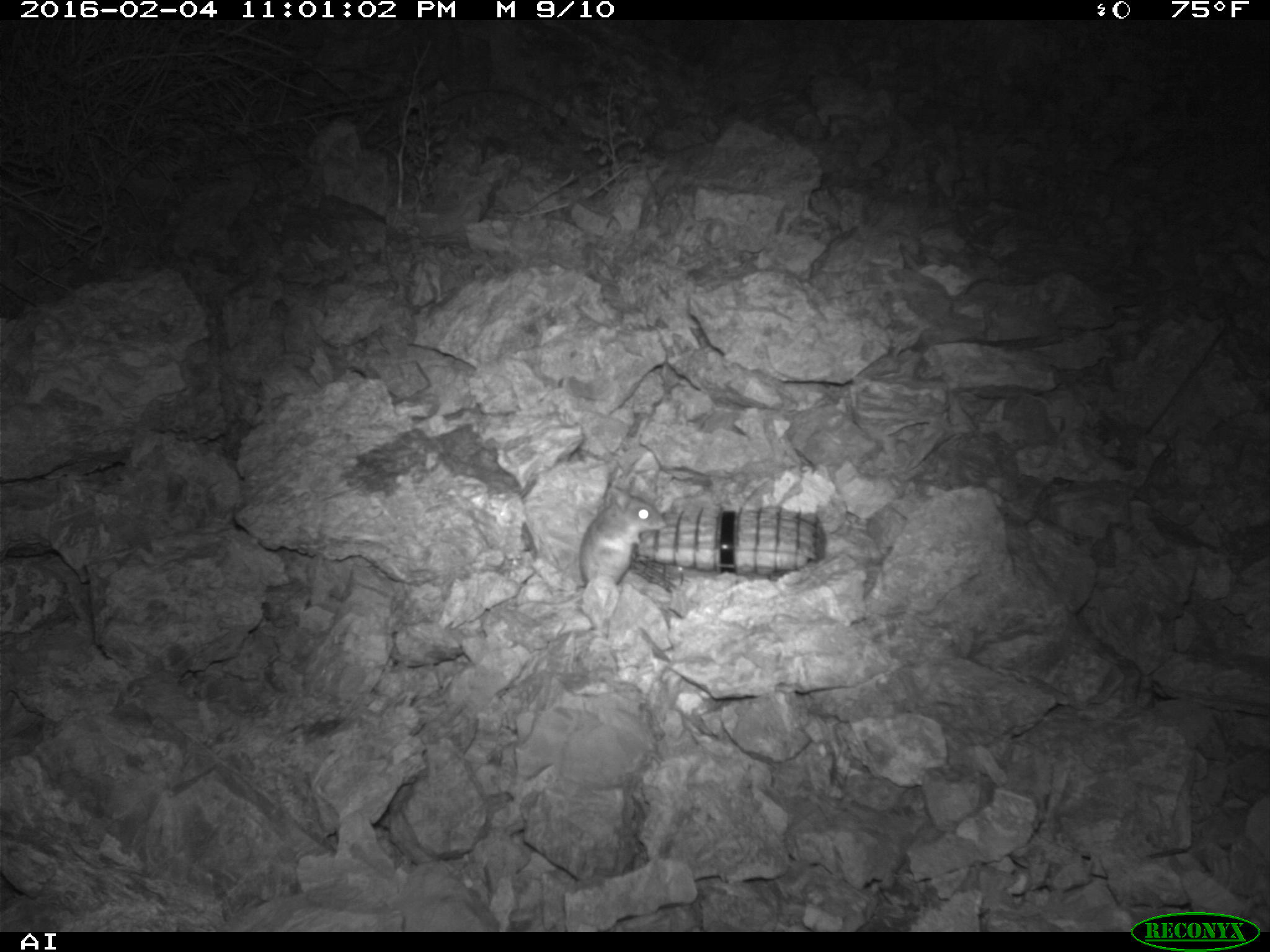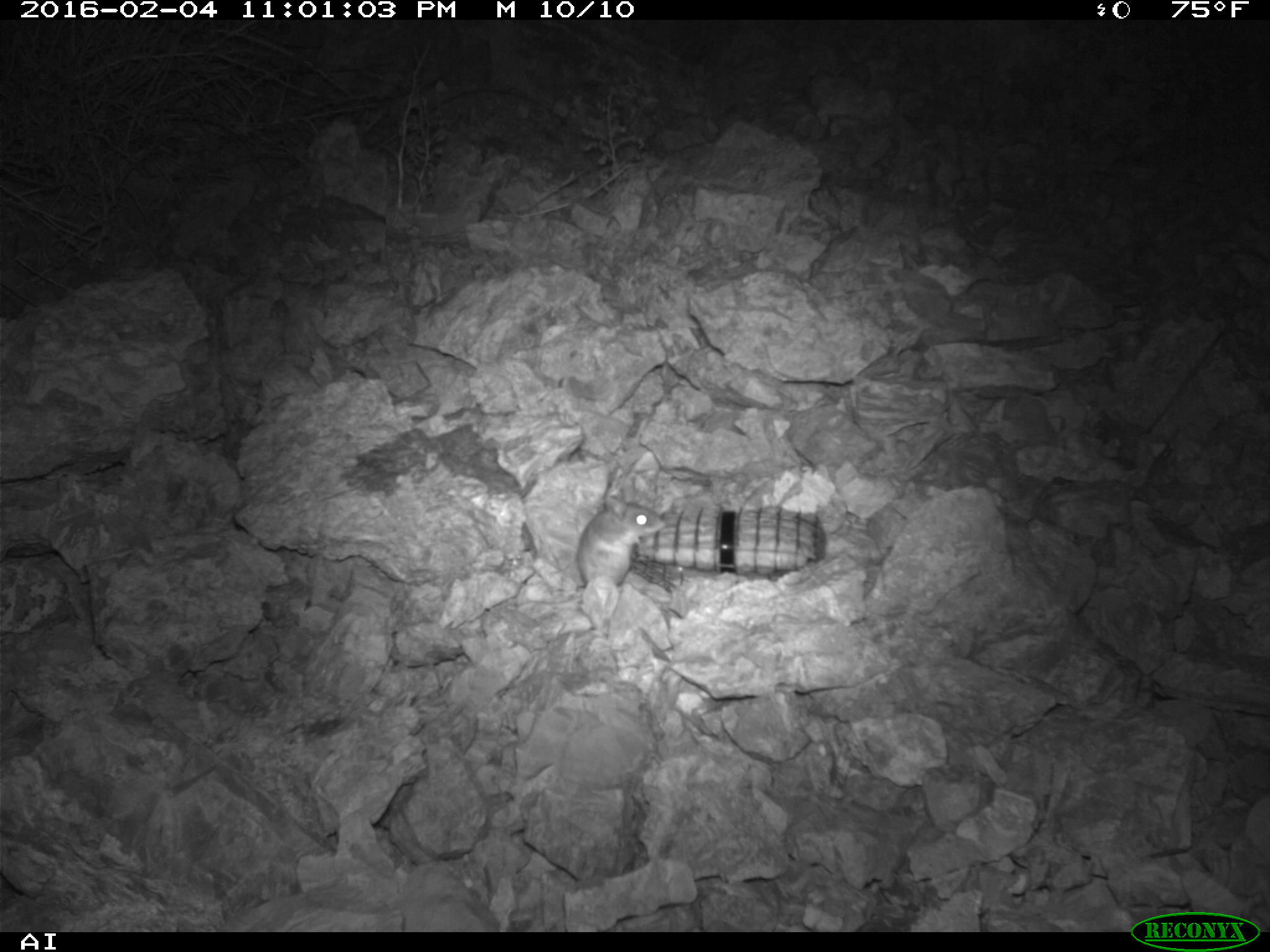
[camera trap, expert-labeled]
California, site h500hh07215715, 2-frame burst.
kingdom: Animalia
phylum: Chordata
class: Mammalia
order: Rodentia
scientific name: Rodentia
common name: rodent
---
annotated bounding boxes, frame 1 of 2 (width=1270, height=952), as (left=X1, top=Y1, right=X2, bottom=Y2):
rodent: (left=517, top=487, right=667, bottom=606)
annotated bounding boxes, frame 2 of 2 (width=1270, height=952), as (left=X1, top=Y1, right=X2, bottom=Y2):
rodent: (left=515, top=487, right=665, bottom=610)